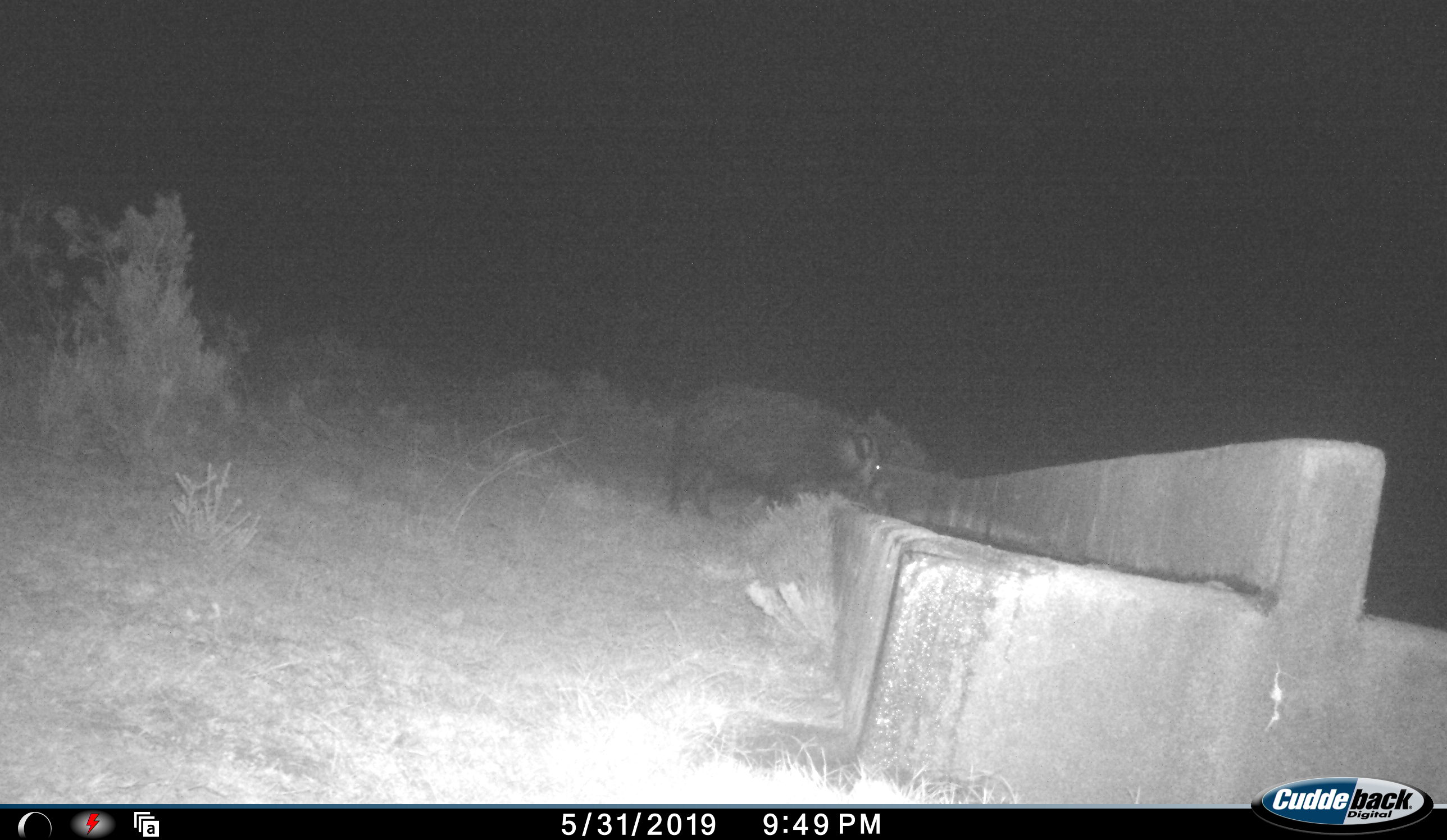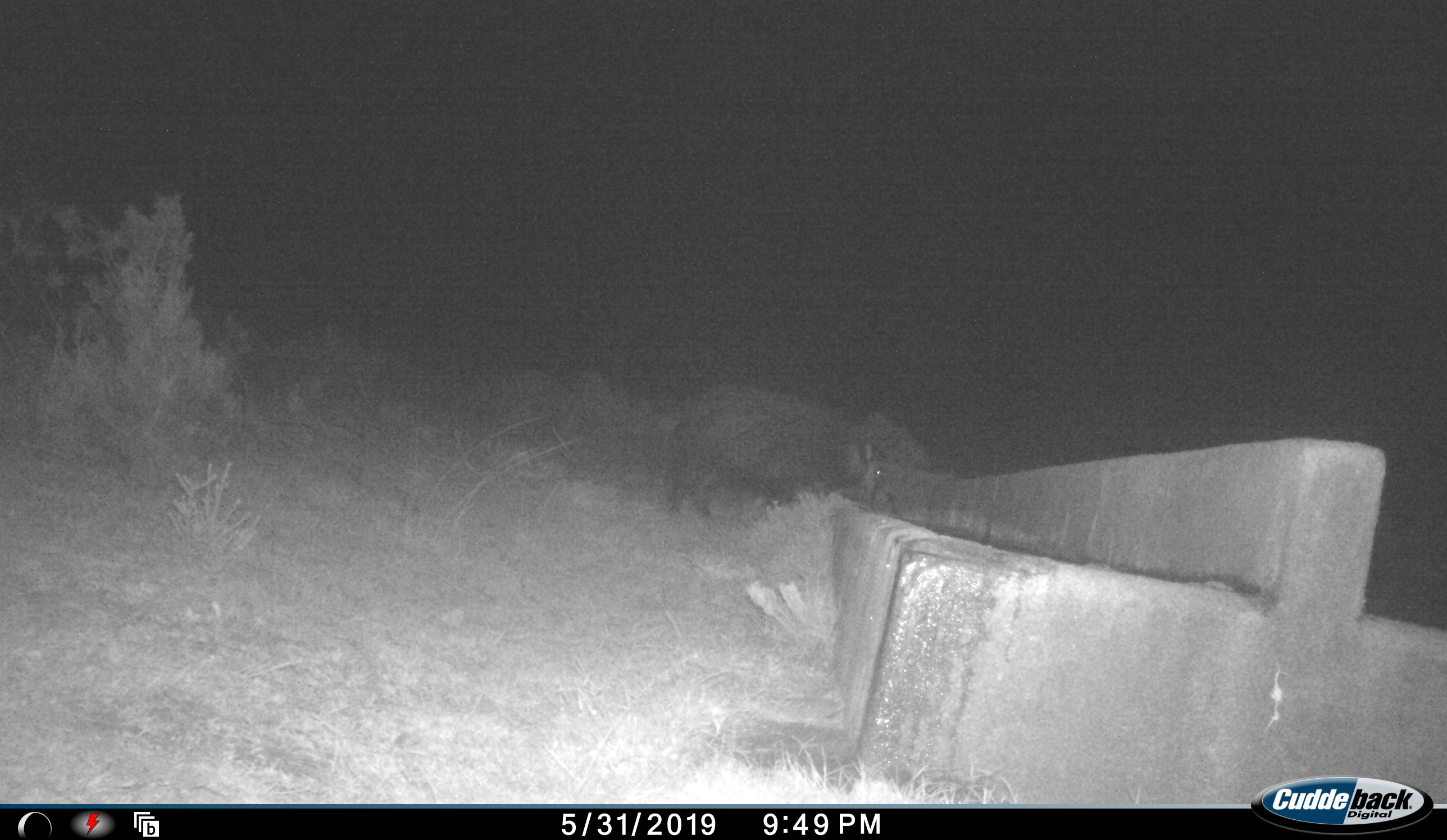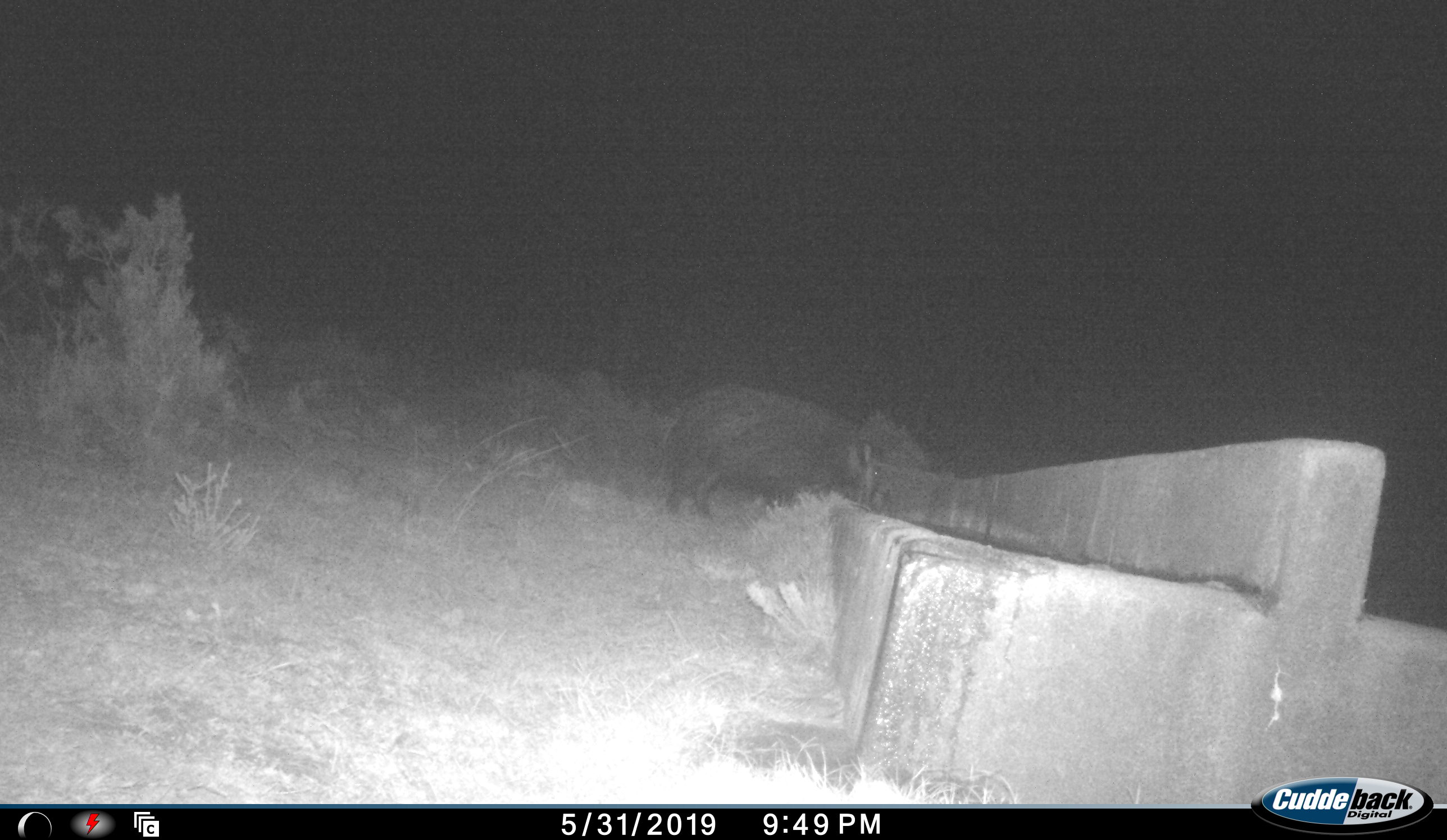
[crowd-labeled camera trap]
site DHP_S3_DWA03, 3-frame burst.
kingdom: Animalia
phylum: Chordata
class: Mammalia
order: Artiodactyla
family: Suidae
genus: Potamochoerus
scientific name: Potamochoerus larvatus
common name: bushpig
Bushpig (Potamochoerus larvatus), count 1. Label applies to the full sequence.